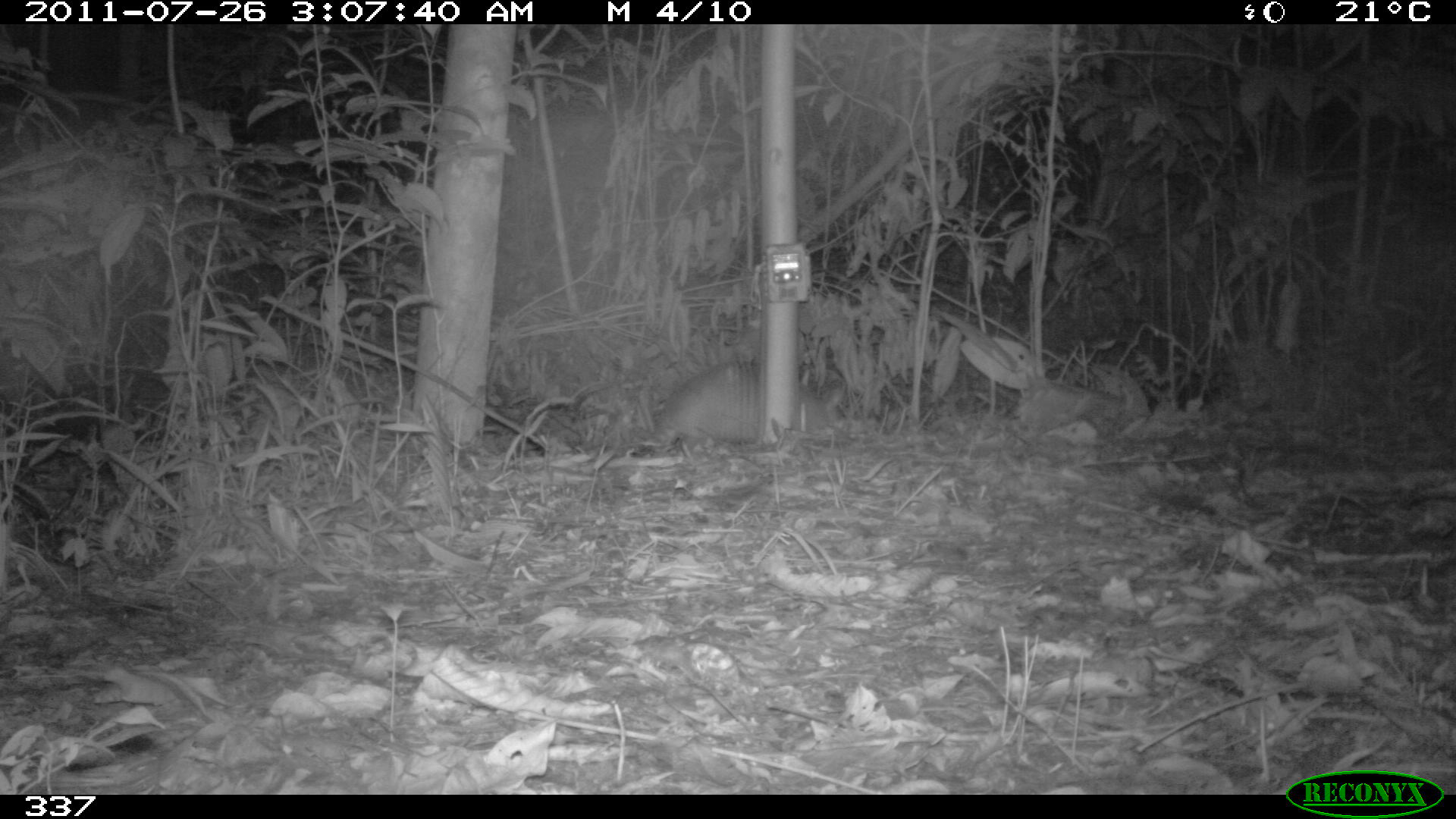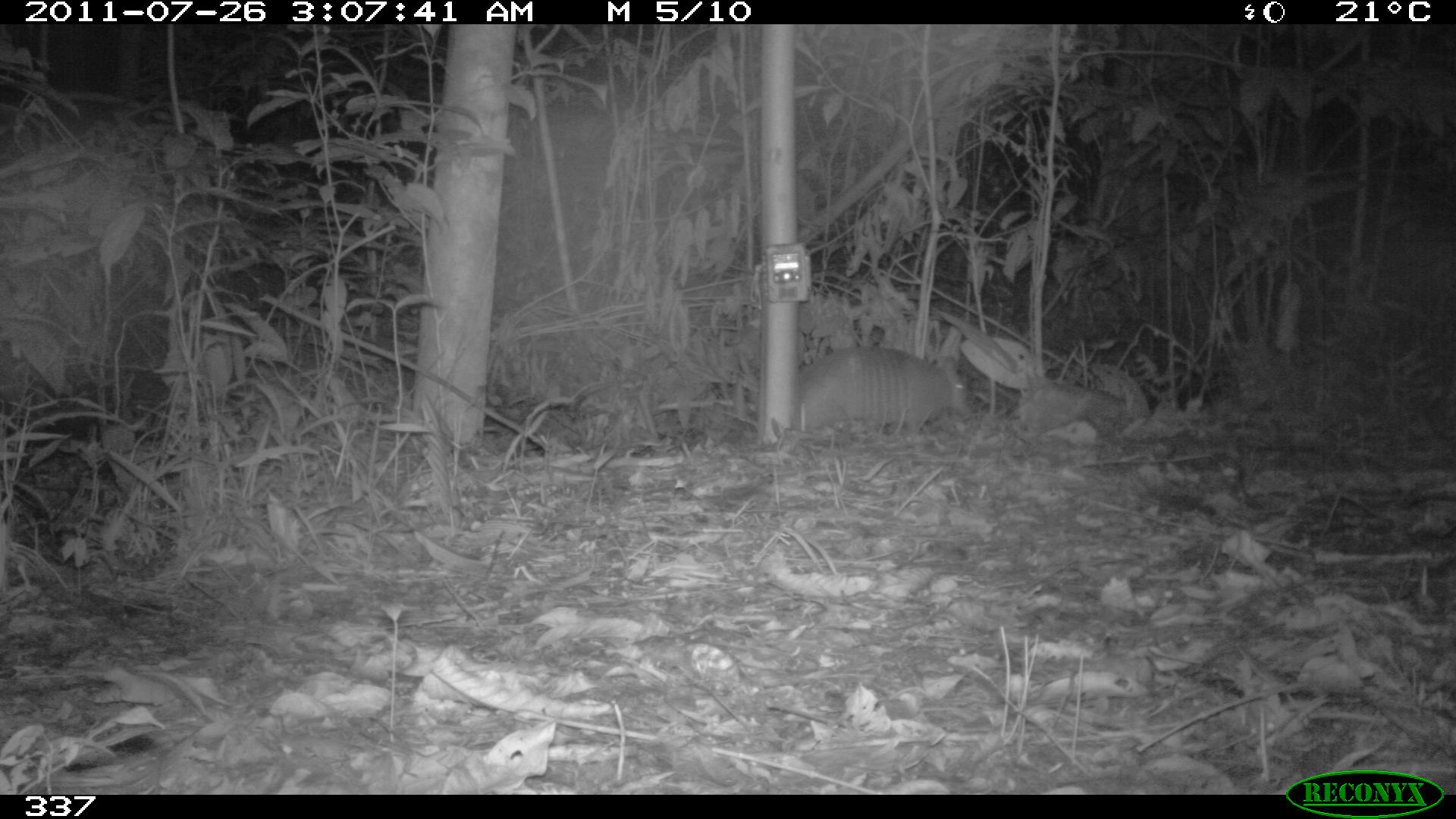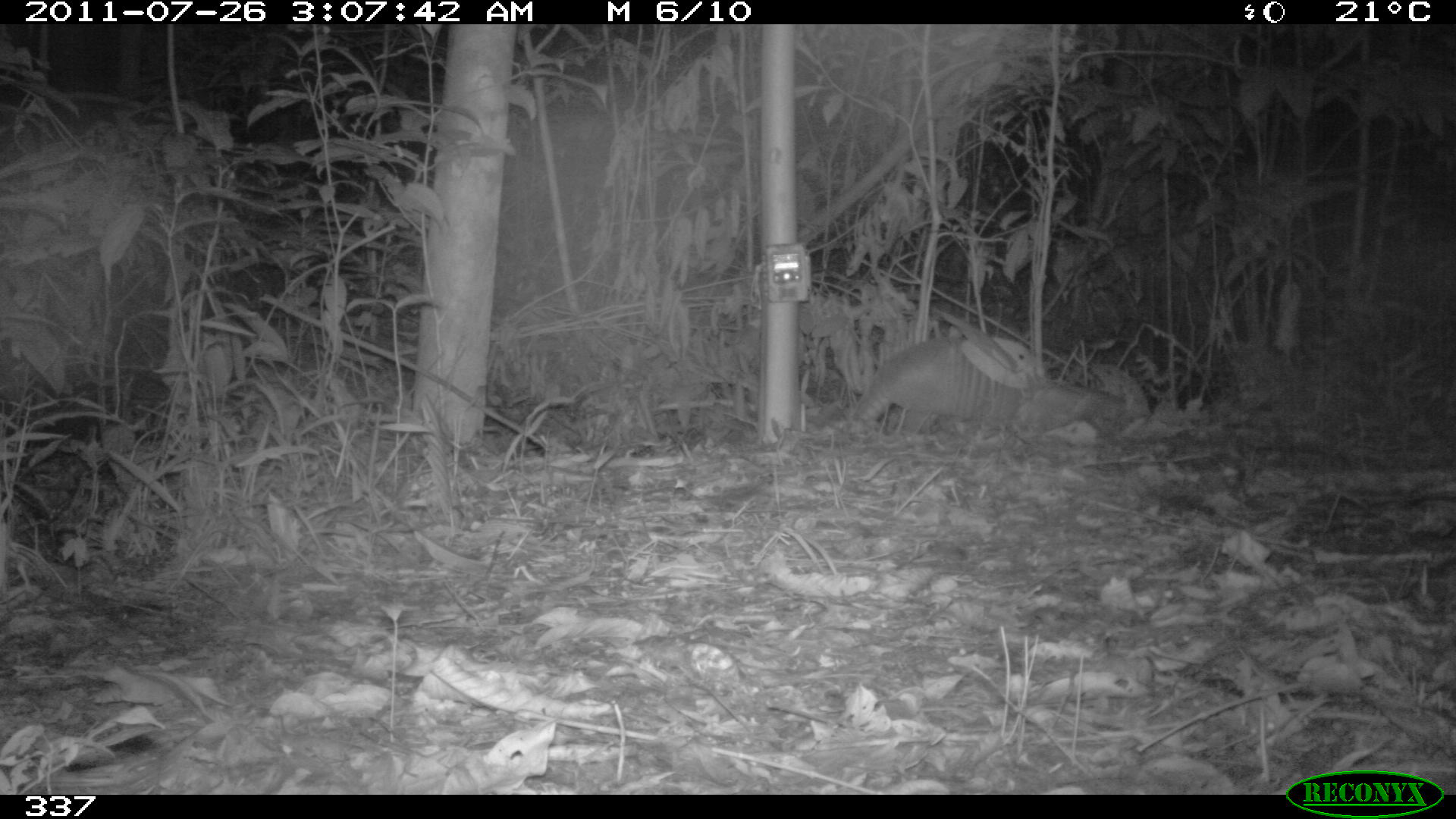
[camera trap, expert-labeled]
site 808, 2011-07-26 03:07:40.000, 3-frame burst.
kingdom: Animalia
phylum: Chordata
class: Mammalia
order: Cingulata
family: Dasypodidae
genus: Dasypus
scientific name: Dasypus novemcinctus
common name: nine-banded armadillo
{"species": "Dasypus novemcinctus (nine-banded armadillo)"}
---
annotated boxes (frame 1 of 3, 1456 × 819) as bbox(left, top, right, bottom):
dasypus novemcinctus: bbox(660, 354, 831, 440)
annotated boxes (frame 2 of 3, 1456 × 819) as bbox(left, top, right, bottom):
dasypus novemcinctus: bbox(797, 342, 975, 436)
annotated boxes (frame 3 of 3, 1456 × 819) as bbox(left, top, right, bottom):
dasypus novemcinctus: bbox(845, 328, 1121, 453)